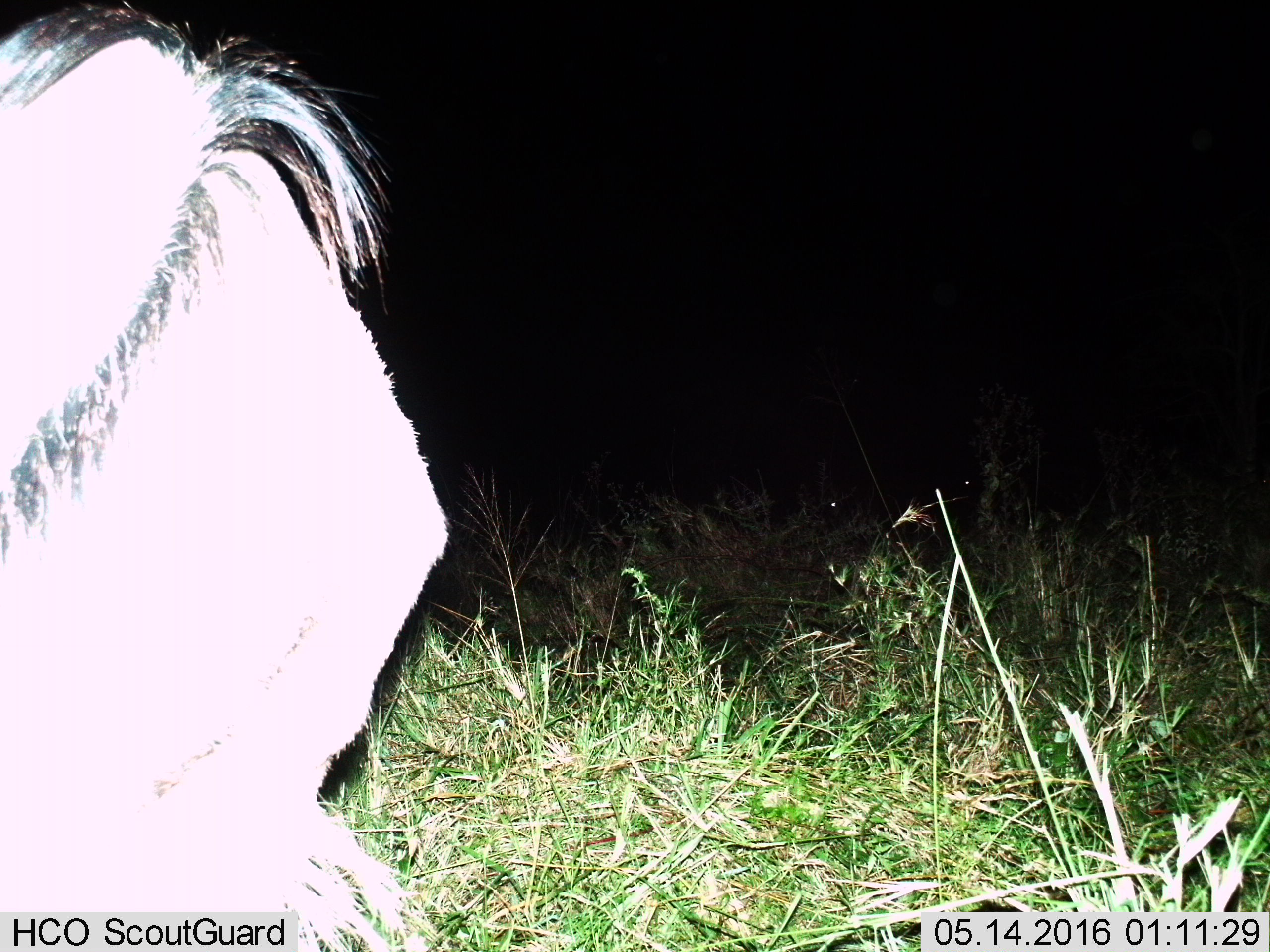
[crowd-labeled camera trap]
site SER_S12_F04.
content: unidentified animal